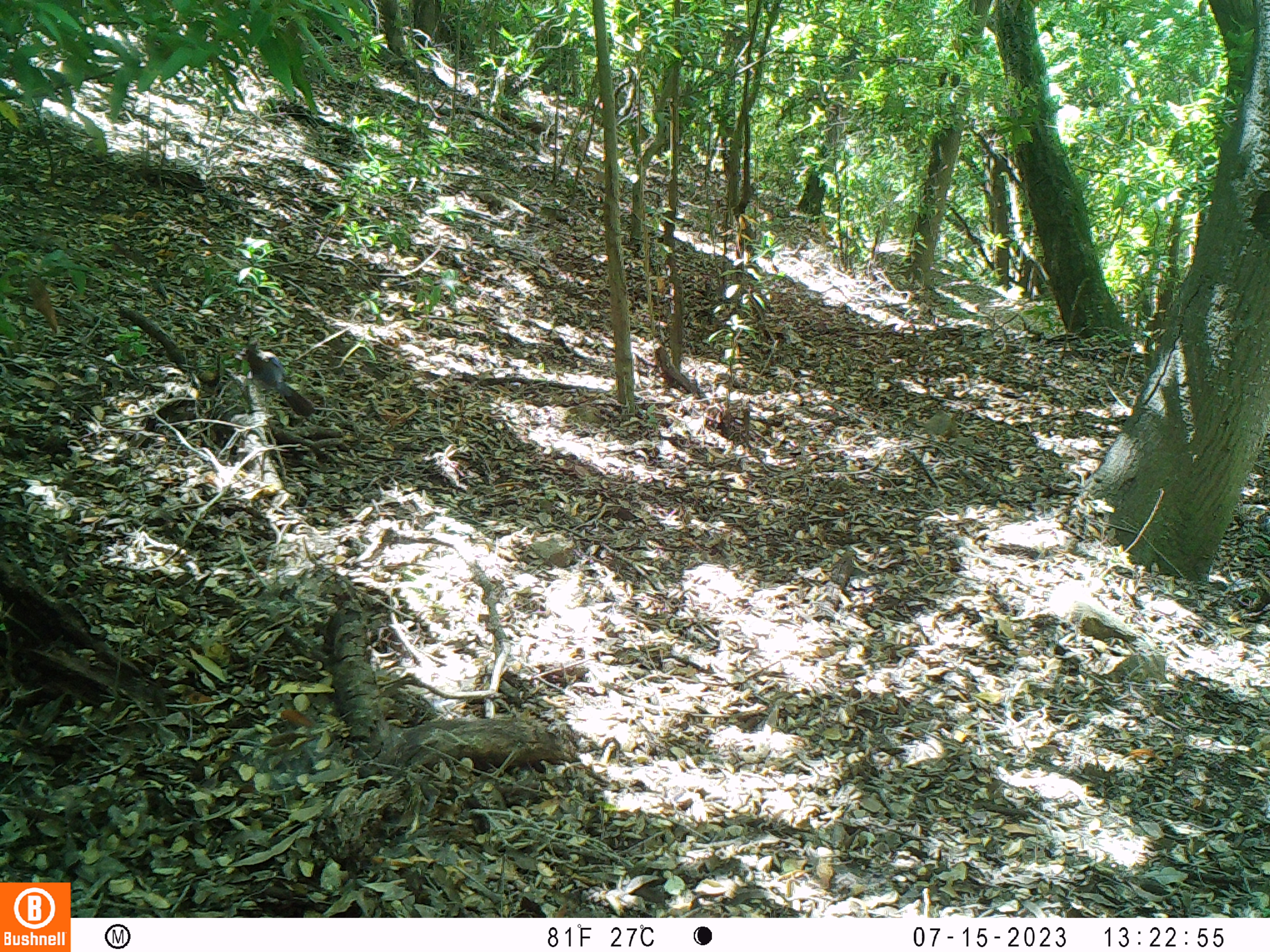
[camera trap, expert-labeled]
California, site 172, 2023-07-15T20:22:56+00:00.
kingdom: Animalia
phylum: Chordata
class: Aves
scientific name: Aves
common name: bird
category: unknown bird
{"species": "unknown bird (bird) (Aves)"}